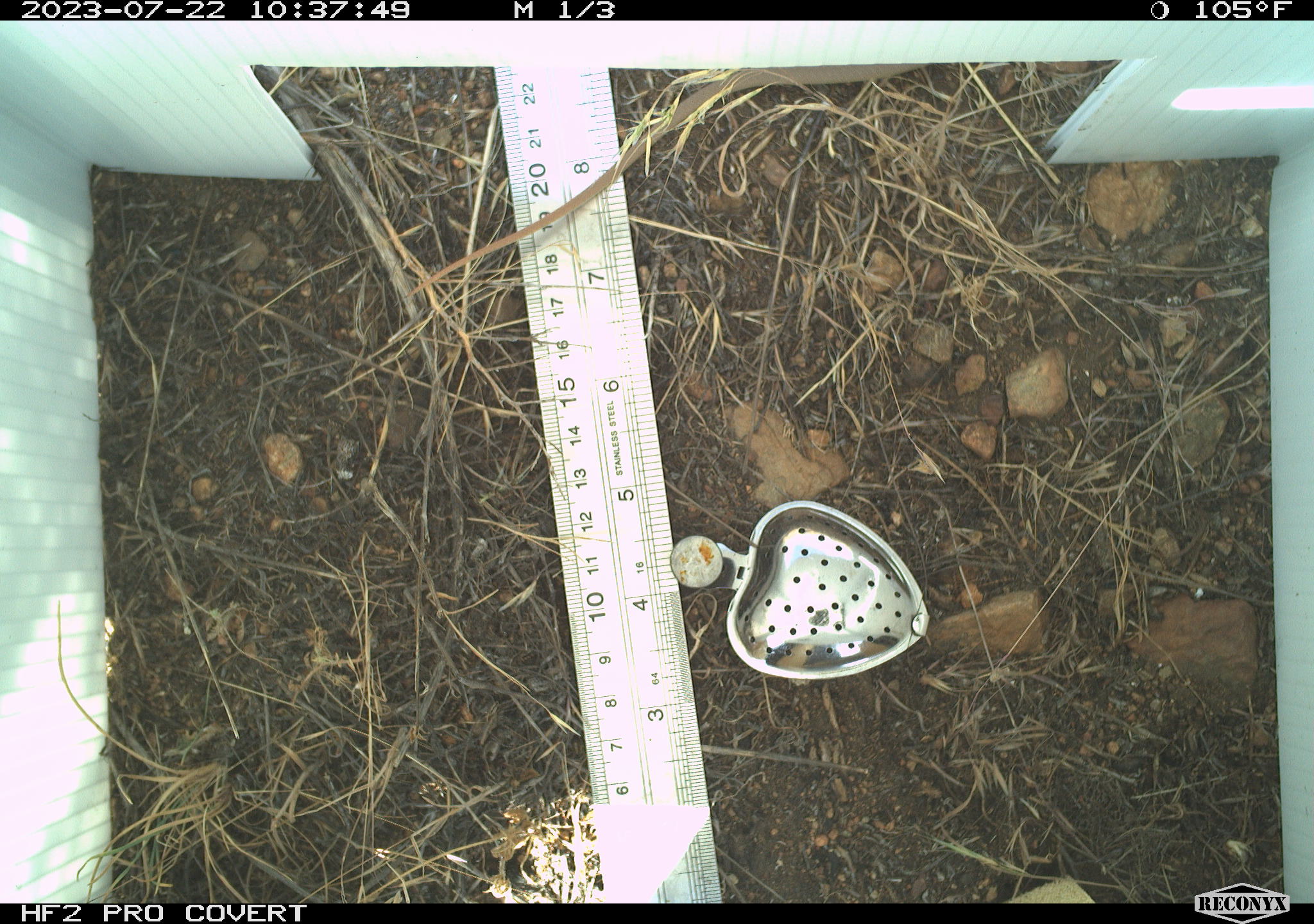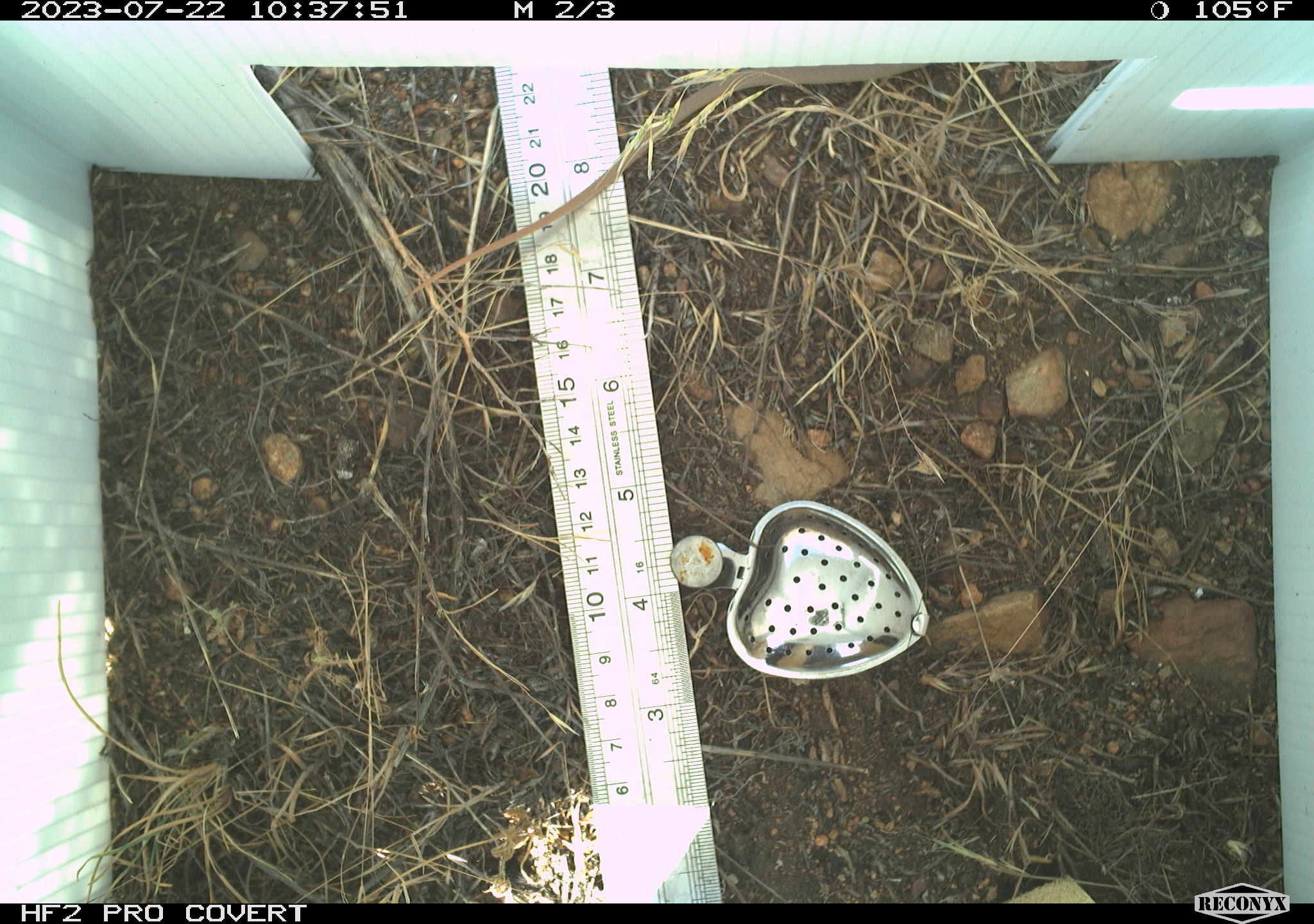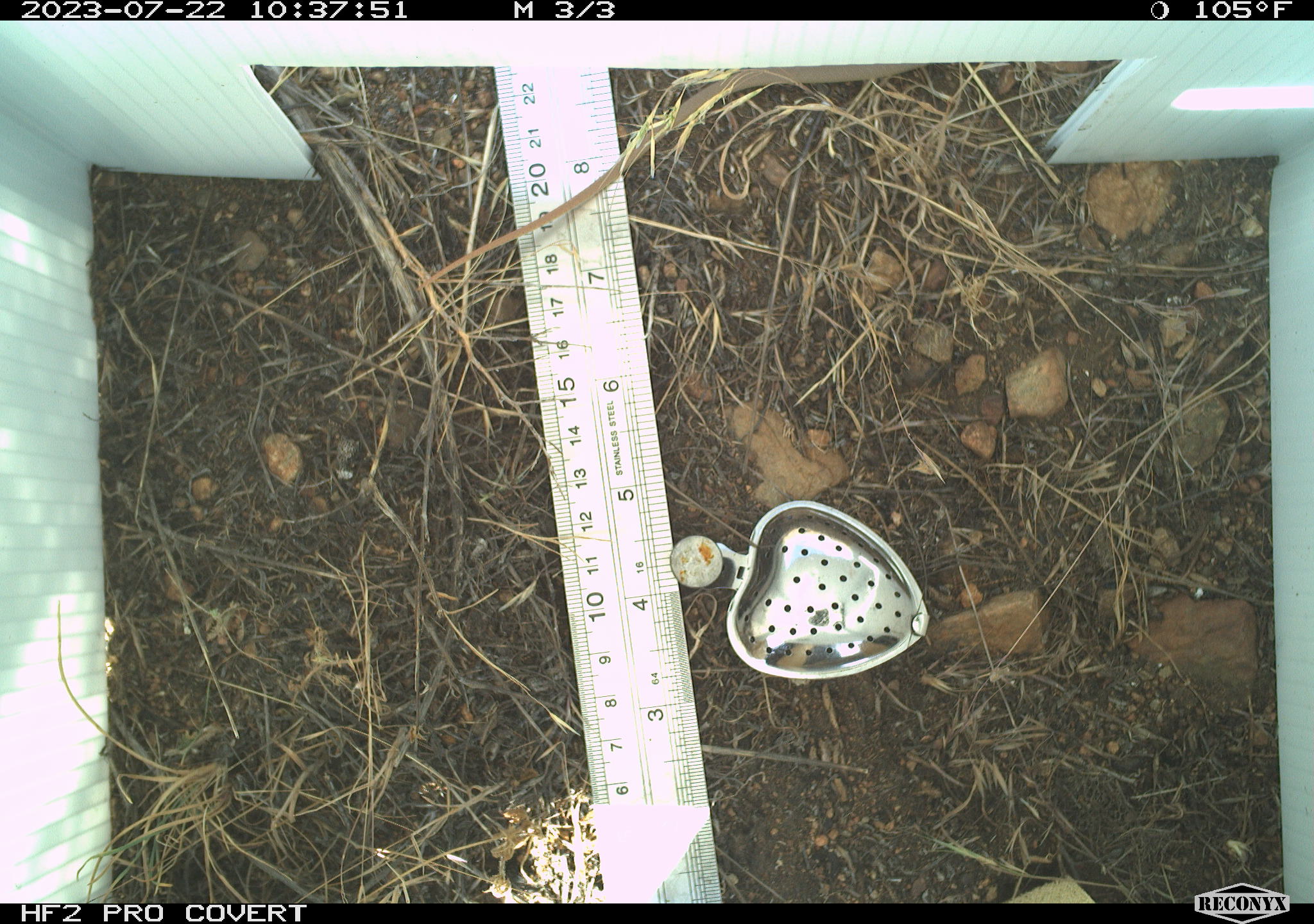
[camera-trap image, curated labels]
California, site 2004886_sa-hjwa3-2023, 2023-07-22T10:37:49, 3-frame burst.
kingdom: Animalia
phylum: Chordata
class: Reptilia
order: Squamata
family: Colubridae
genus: Coluber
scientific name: Coluber constrictor mormon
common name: western yellow-bellied racer